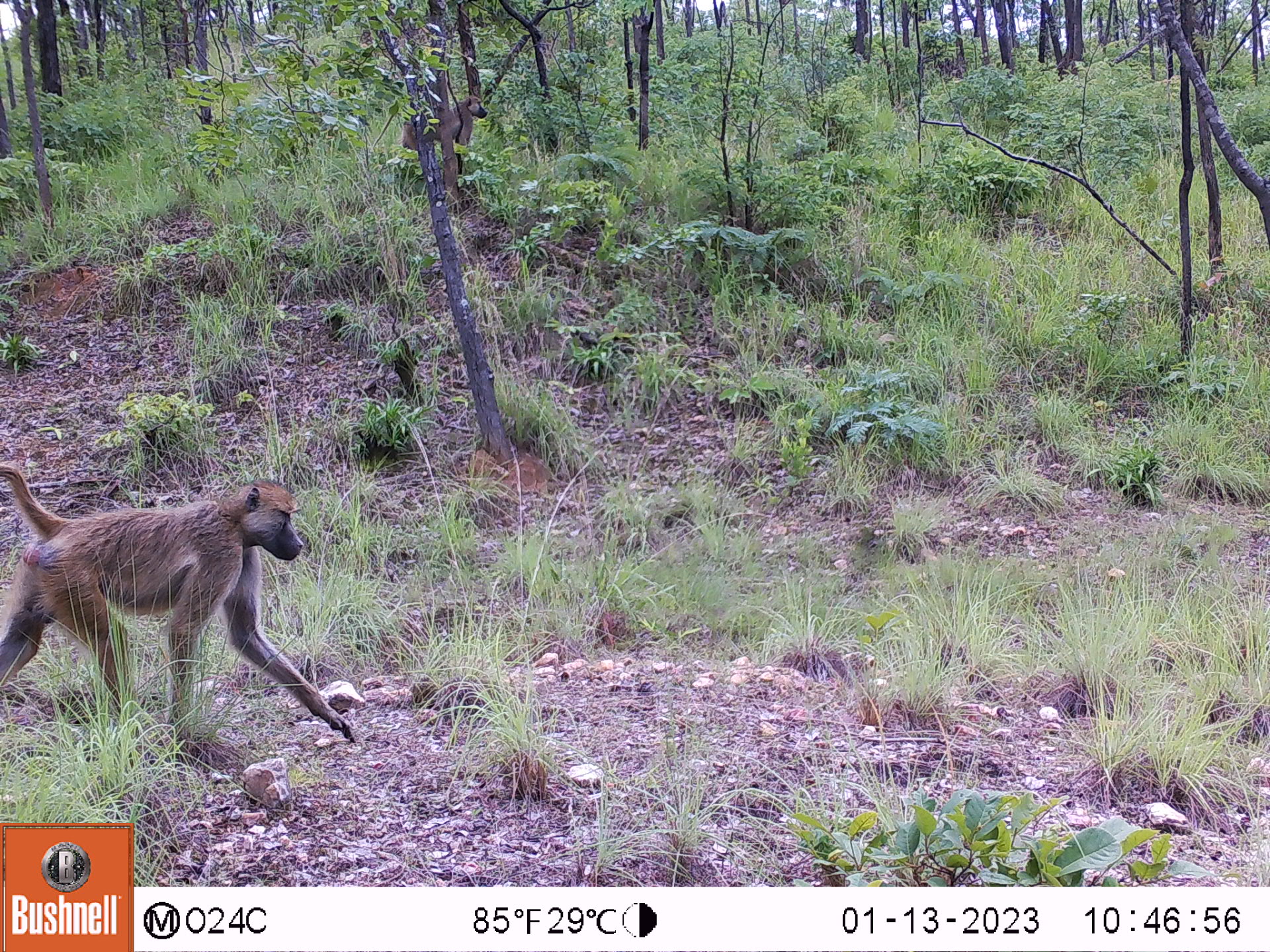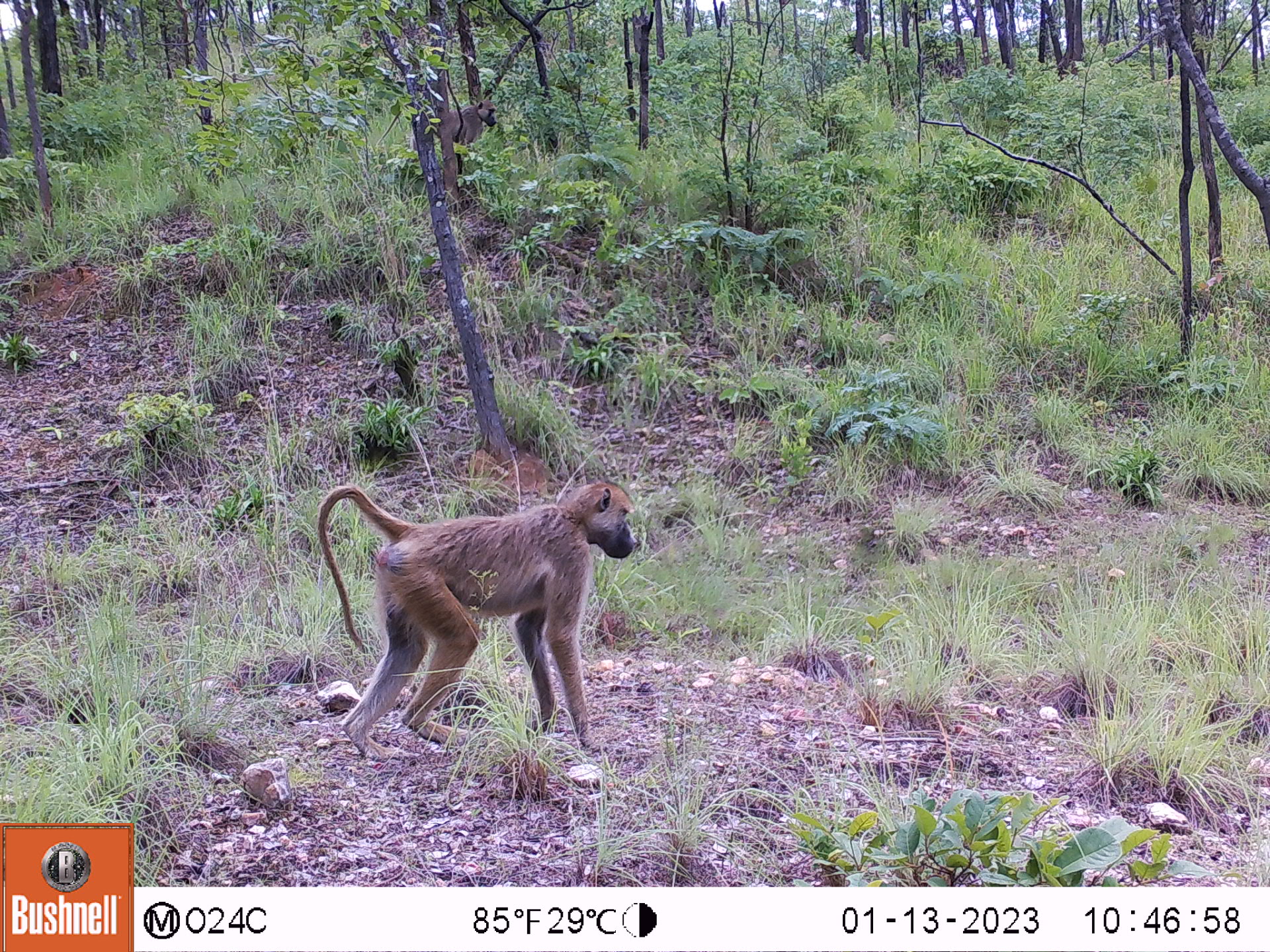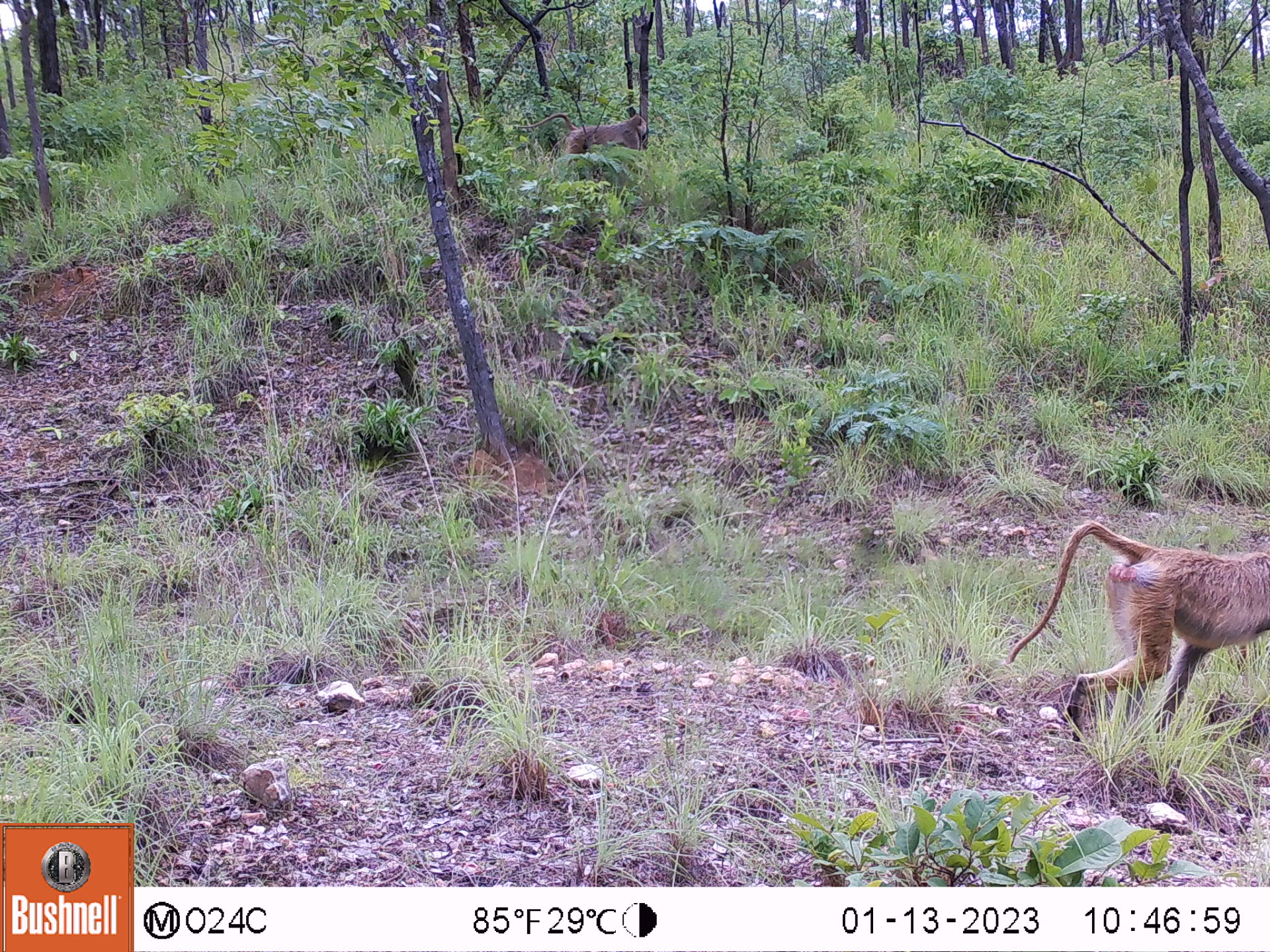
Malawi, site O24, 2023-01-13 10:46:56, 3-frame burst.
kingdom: Animalia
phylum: Chordata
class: Mammalia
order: Primates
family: Cercopithecidae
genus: Papio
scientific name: Papio cynocephalus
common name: yellow baboon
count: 2